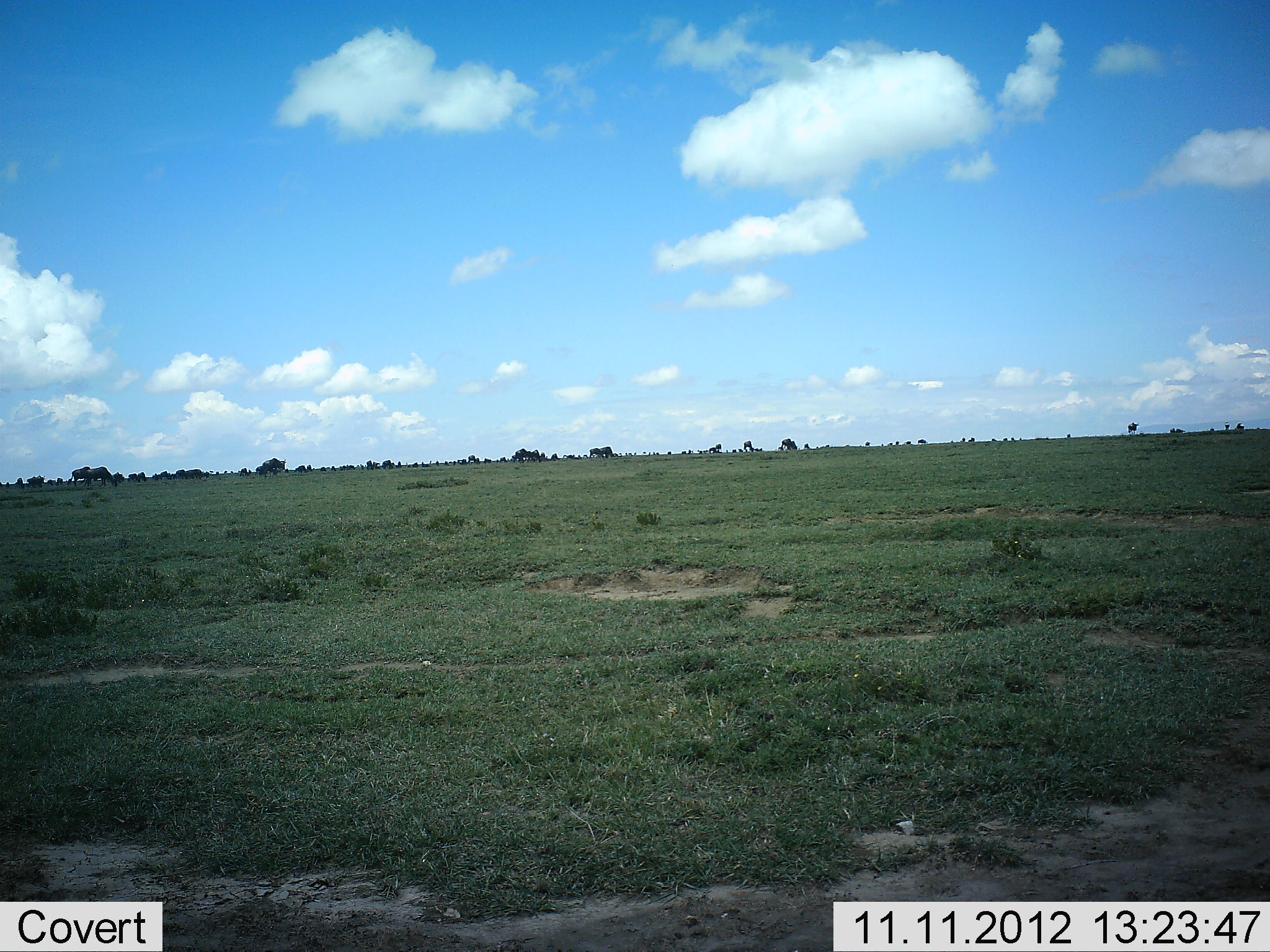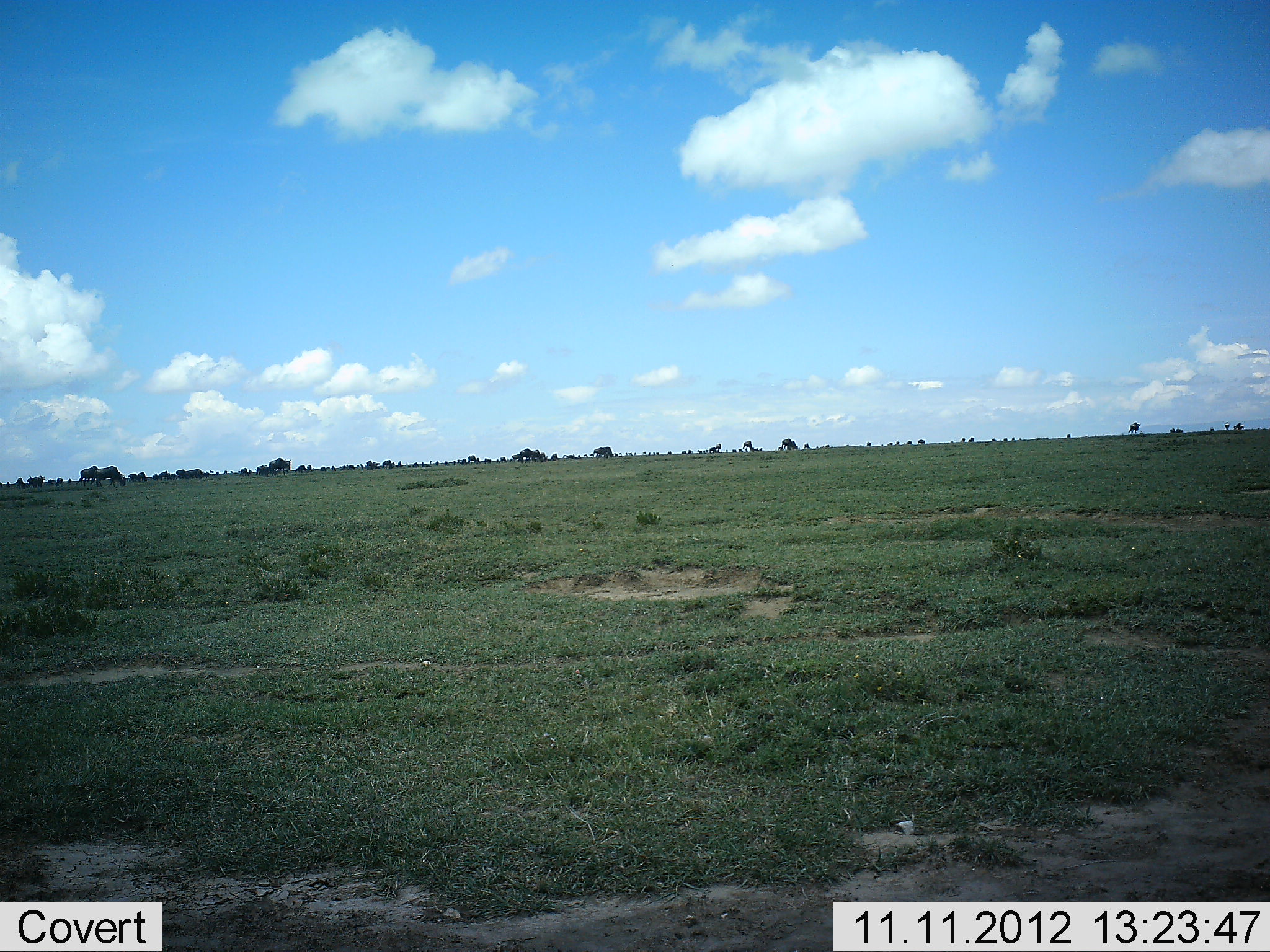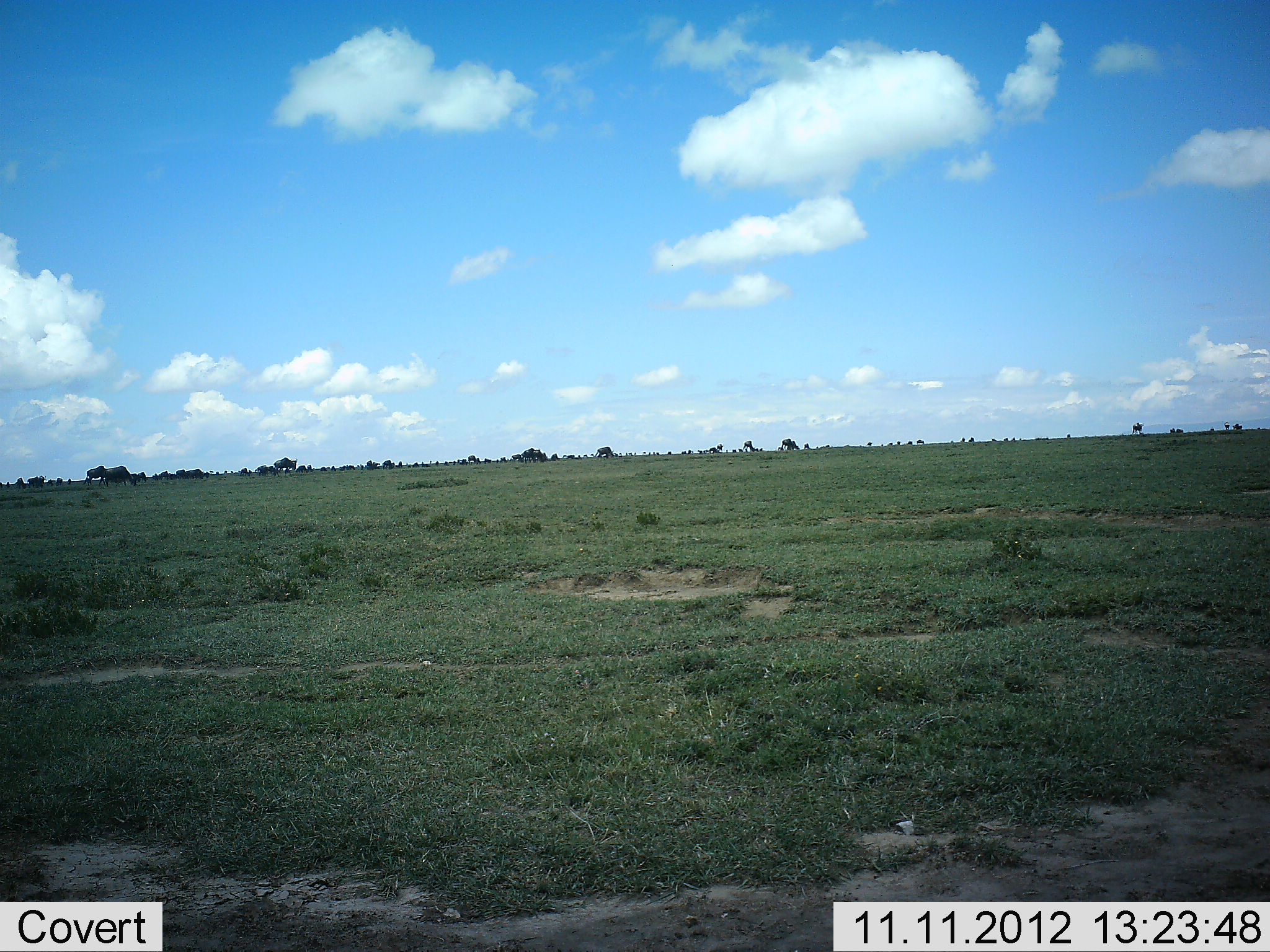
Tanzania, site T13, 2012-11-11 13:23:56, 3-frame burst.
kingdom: Animalia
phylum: Chordata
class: Mammalia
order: Artiodactyla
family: Bovidae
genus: Connochaetes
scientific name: Connochaetes taurinus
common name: blue wildebeest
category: wildebeest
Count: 11-50.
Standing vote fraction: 30%.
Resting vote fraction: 0%.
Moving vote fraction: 80%.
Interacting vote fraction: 0%.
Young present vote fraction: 0%.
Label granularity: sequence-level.